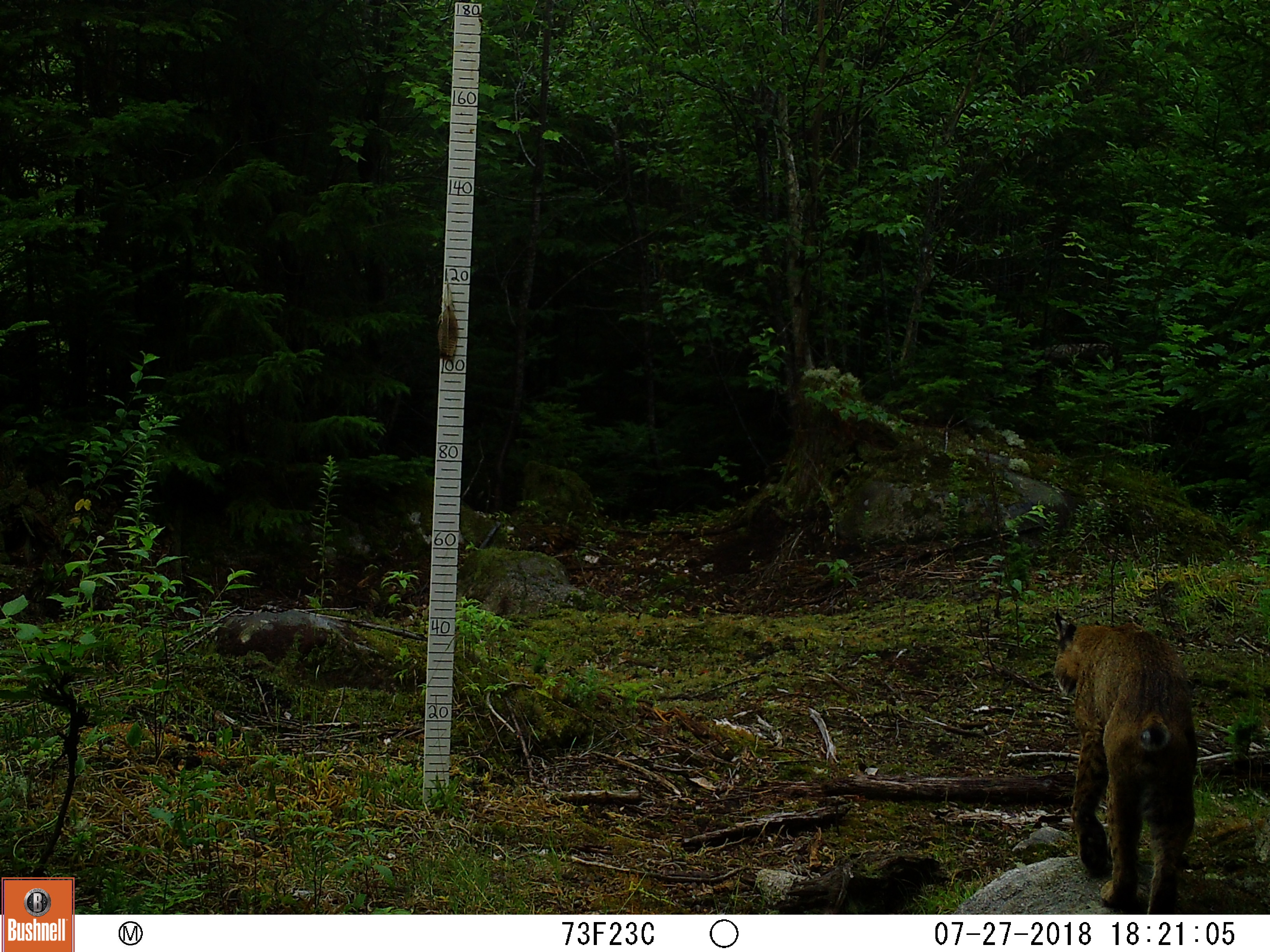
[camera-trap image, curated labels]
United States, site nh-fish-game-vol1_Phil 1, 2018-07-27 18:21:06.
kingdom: Animalia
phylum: Chordata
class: Mammalia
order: Carnivora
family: Felidae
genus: Lynx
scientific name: Lynx rufus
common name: bobcat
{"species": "bobcat (Lynx rufus)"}